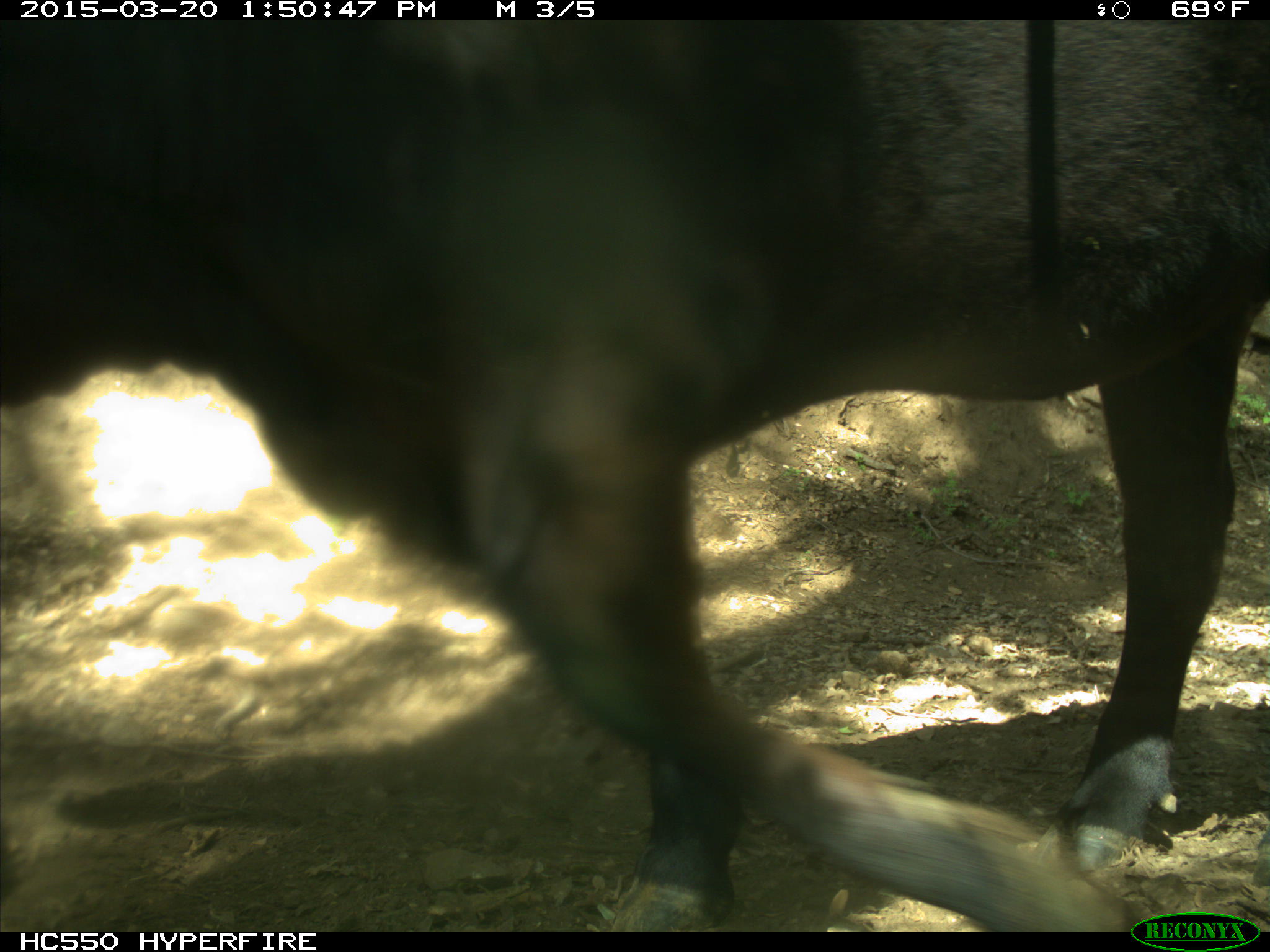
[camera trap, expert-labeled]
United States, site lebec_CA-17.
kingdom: Animalia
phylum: Chordata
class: Mammalia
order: Artiodactyla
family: Bovidae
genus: Bos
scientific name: Bos taurus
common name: domestic cow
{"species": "Bos taurus (domestic cow)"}